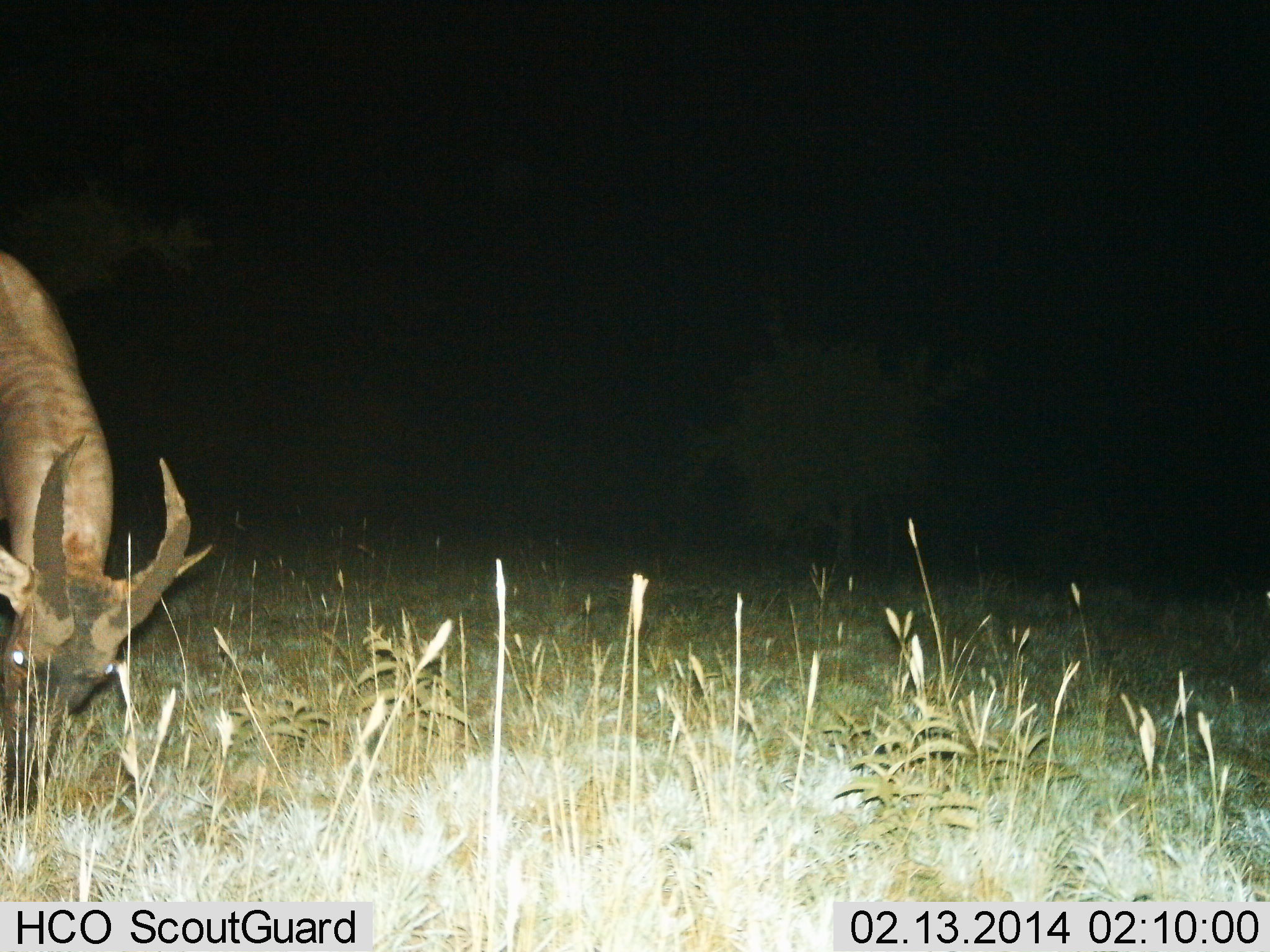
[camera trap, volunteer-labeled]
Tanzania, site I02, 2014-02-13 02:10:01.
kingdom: Animalia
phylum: Chordata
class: Mammalia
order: Artiodactyla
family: Bovidae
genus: Damaliscus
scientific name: Damaliscus lunatus jimela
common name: topi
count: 1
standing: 0%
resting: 0%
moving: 0%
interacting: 0%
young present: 0%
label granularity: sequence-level